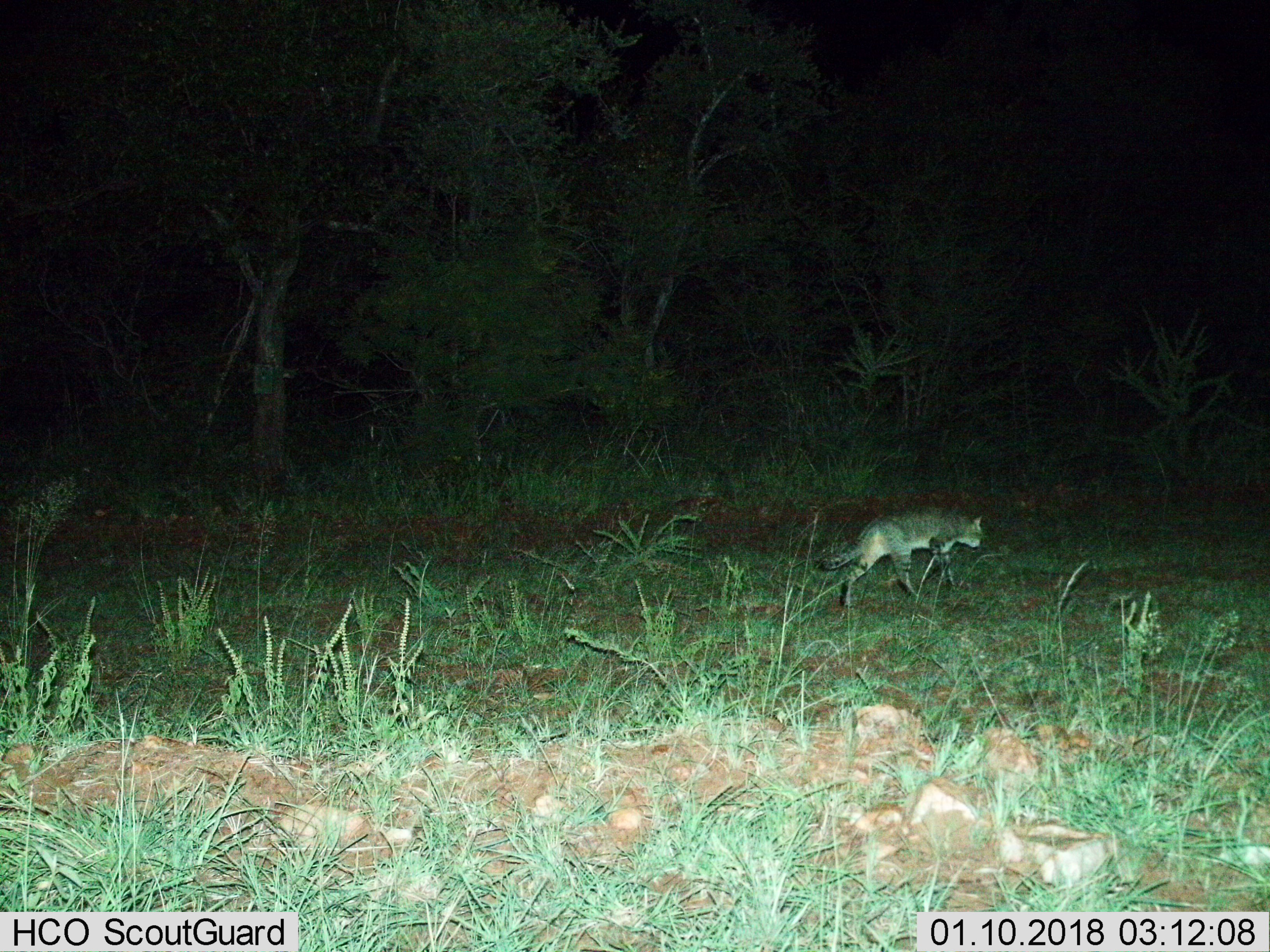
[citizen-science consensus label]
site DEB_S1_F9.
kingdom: Animalia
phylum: Chordata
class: Mammalia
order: Carnivora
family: Felidae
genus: Felis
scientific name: Felis lybica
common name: african wild cat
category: africanwildcat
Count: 1.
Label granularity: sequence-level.